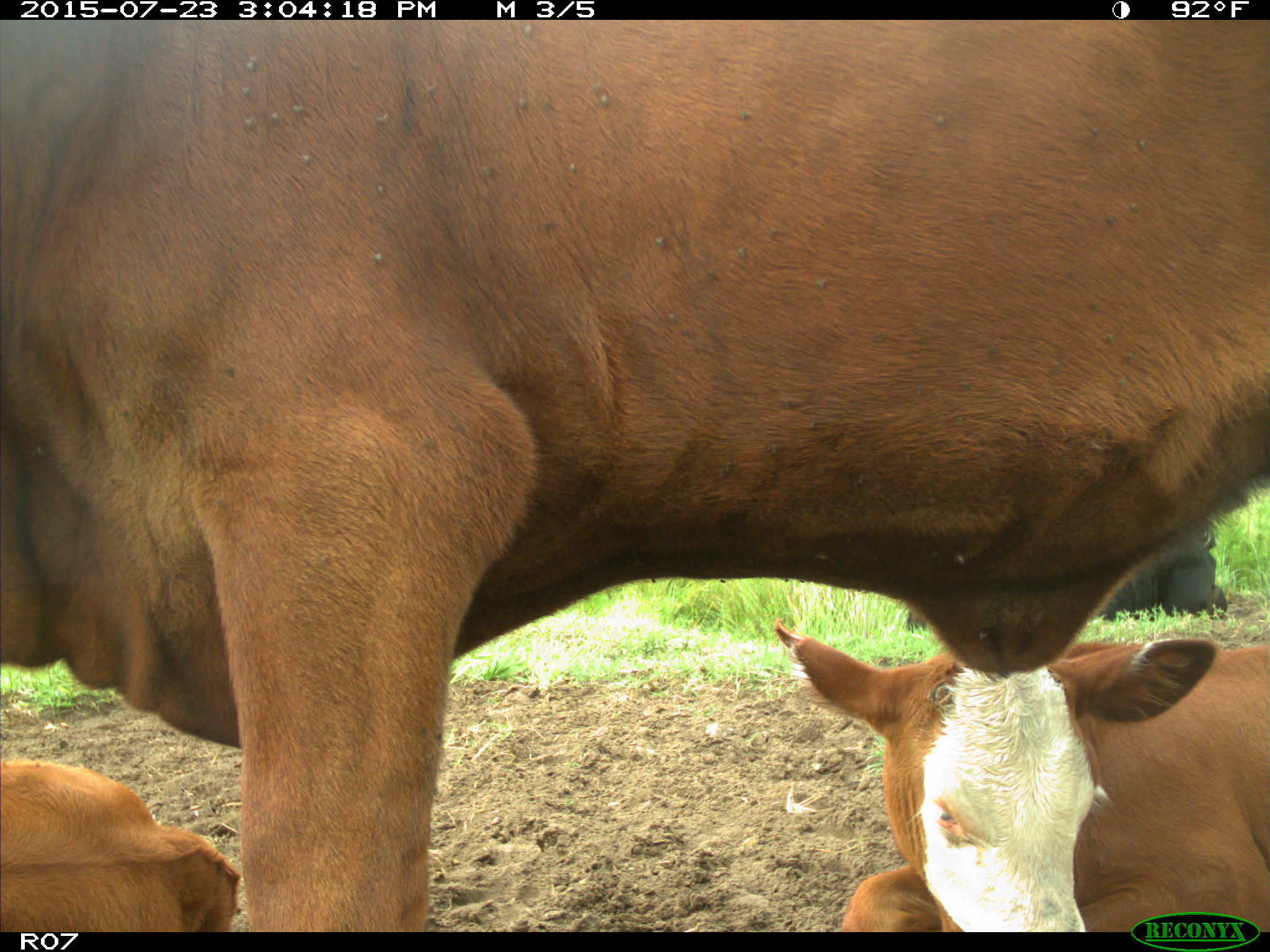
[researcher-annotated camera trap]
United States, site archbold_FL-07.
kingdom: Animalia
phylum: Chordata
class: Mammalia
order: Artiodactyla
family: Bovidae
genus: Bos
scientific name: Bos taurus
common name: domestic cow